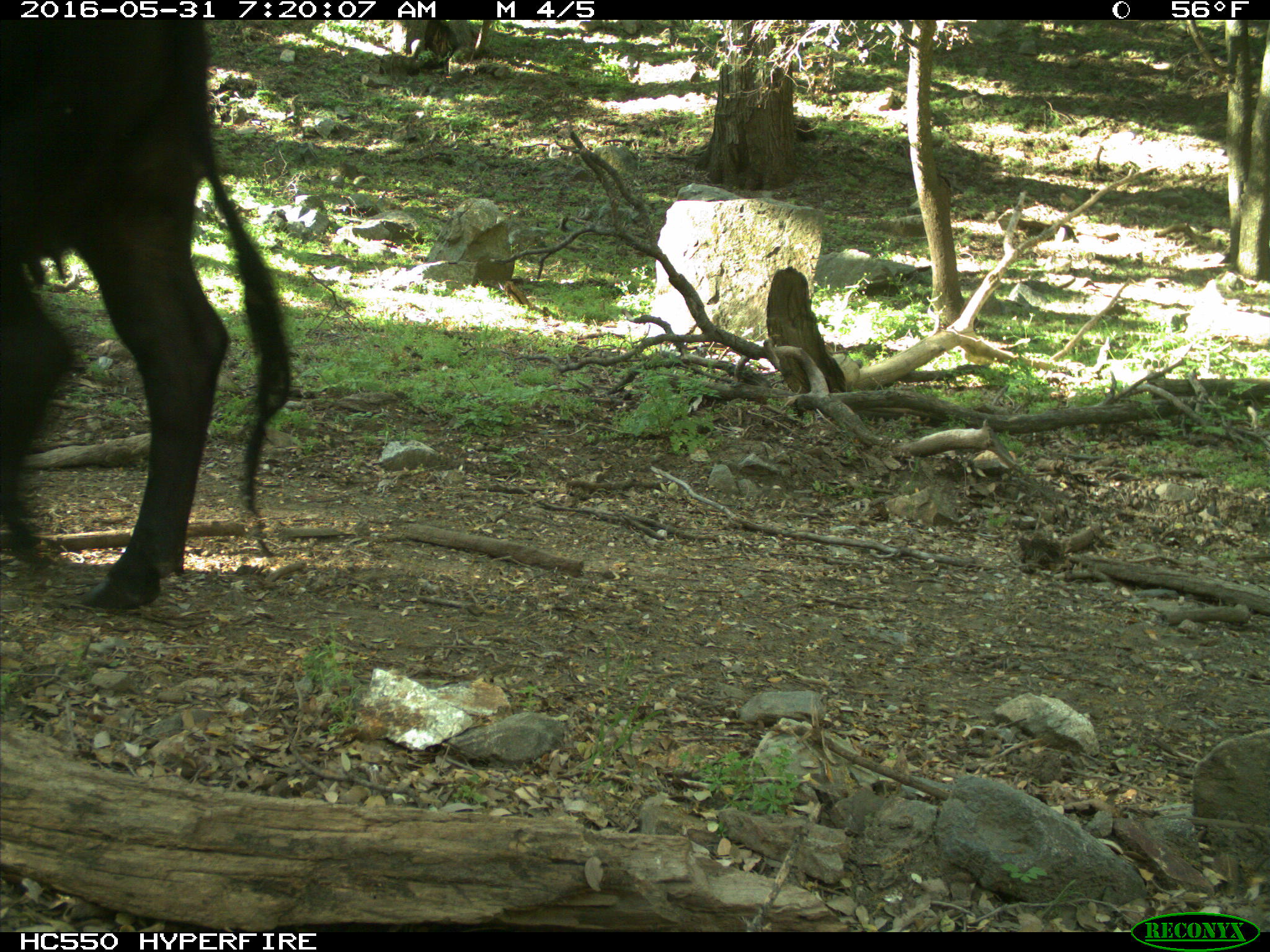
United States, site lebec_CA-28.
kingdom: Animalia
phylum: Chordata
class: Mammalia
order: Artiodactyla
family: Bovidae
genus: Bos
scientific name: Bos taurus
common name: domestic cow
Bos taurus (domestic cow).